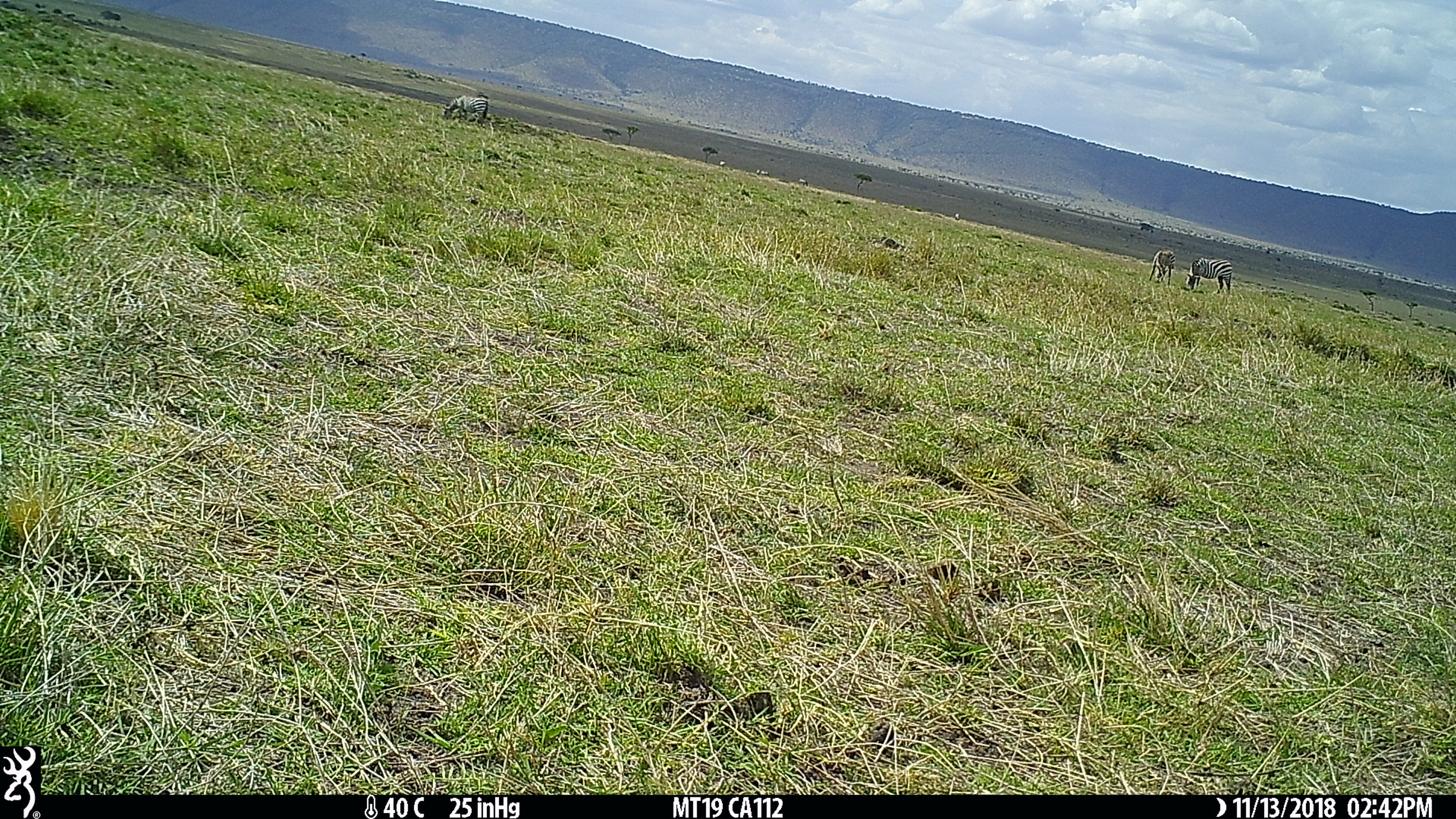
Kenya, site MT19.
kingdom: Animalia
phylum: Chordata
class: Mammalia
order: Perissodactyla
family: Equidae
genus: Equus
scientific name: Equus quagga burchellii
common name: burchell's zebra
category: zebra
Zebra (burchell's zebra) (Equus quagga burchellii).